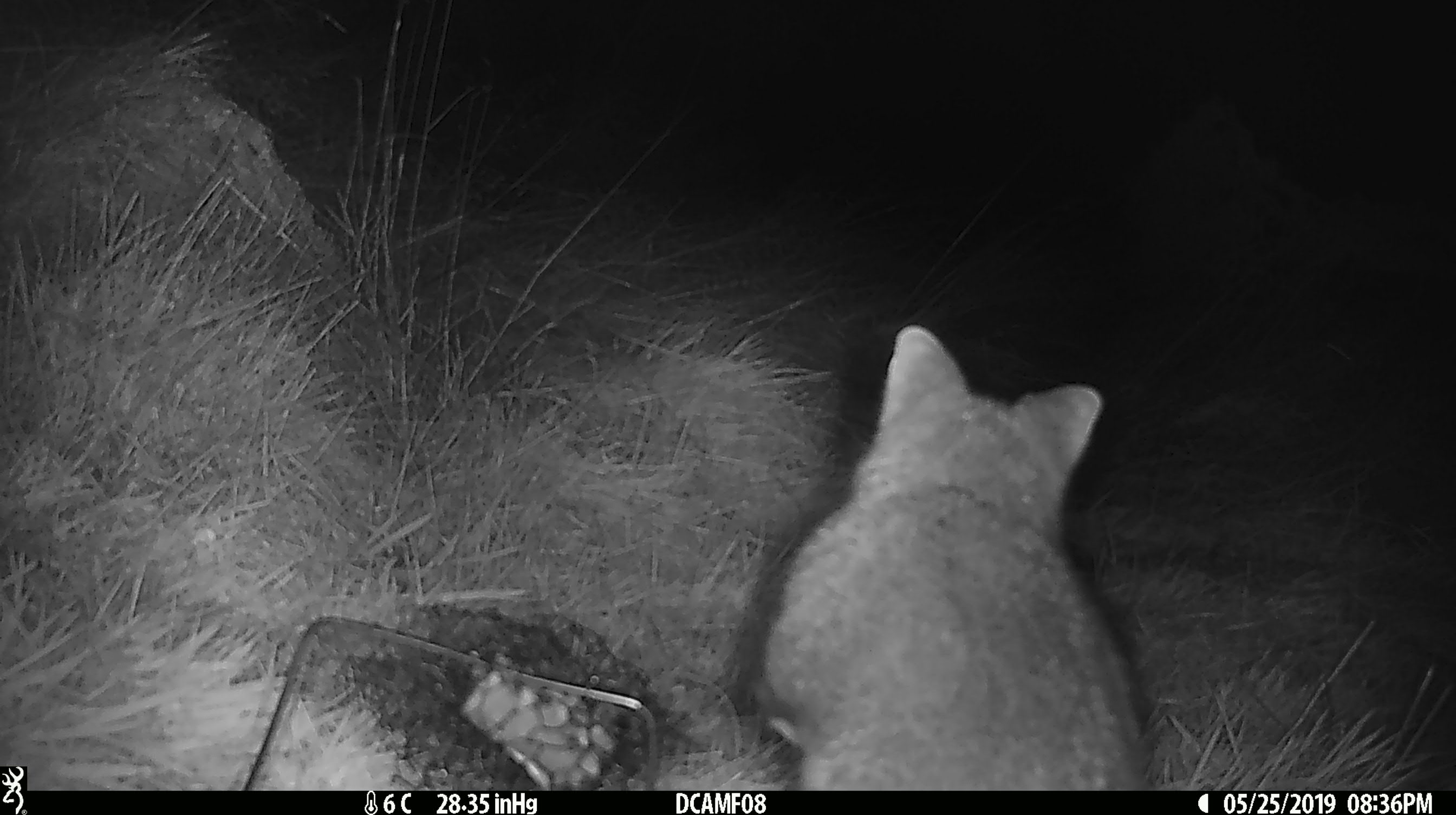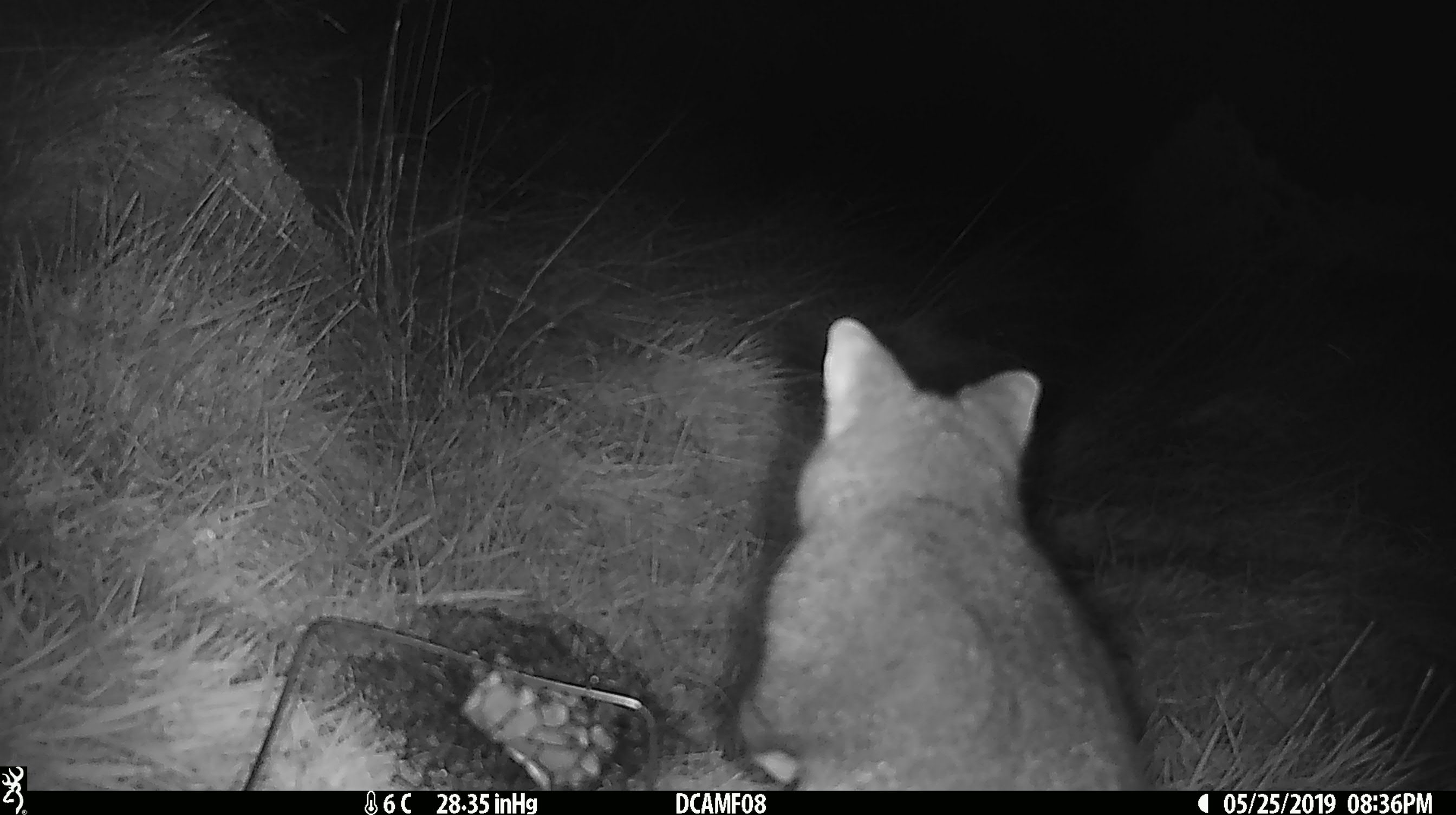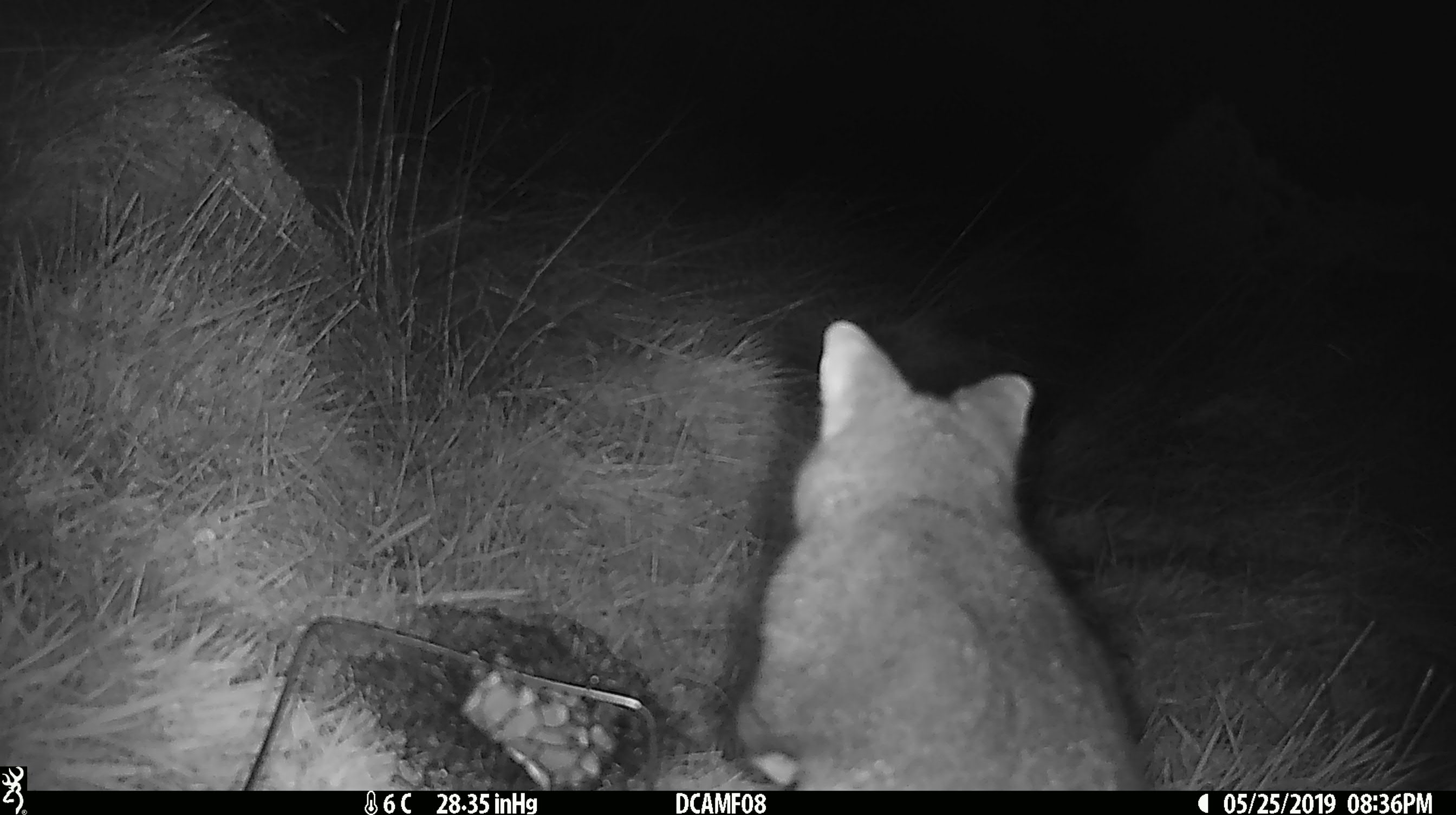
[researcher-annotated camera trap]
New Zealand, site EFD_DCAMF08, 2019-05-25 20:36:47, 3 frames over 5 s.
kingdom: Animalia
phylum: Chordata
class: Mammalia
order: Diprotodontia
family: Phalangeridae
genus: Trichosurus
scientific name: Trichosurus vulpecula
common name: common brushtail possum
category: possum